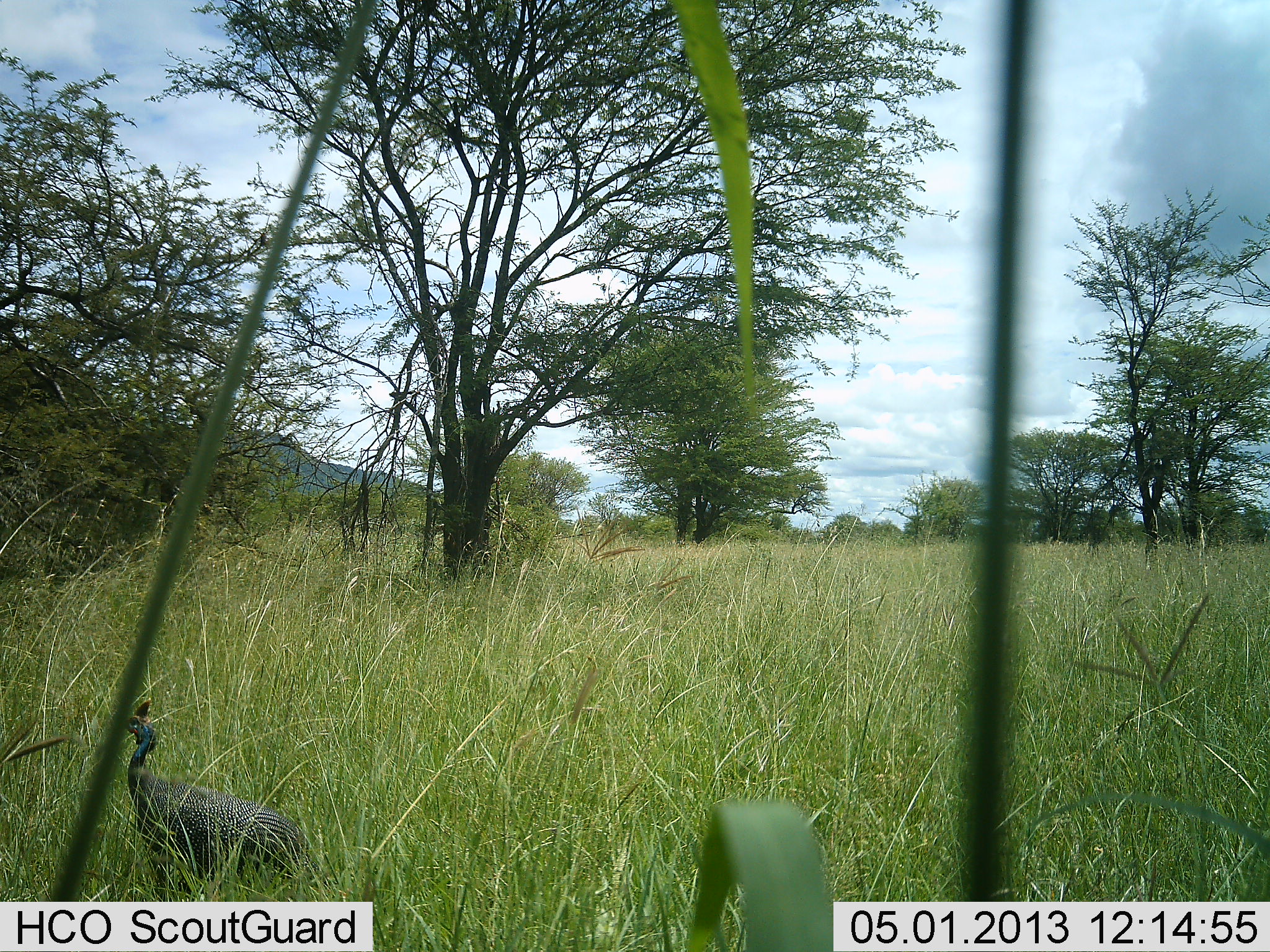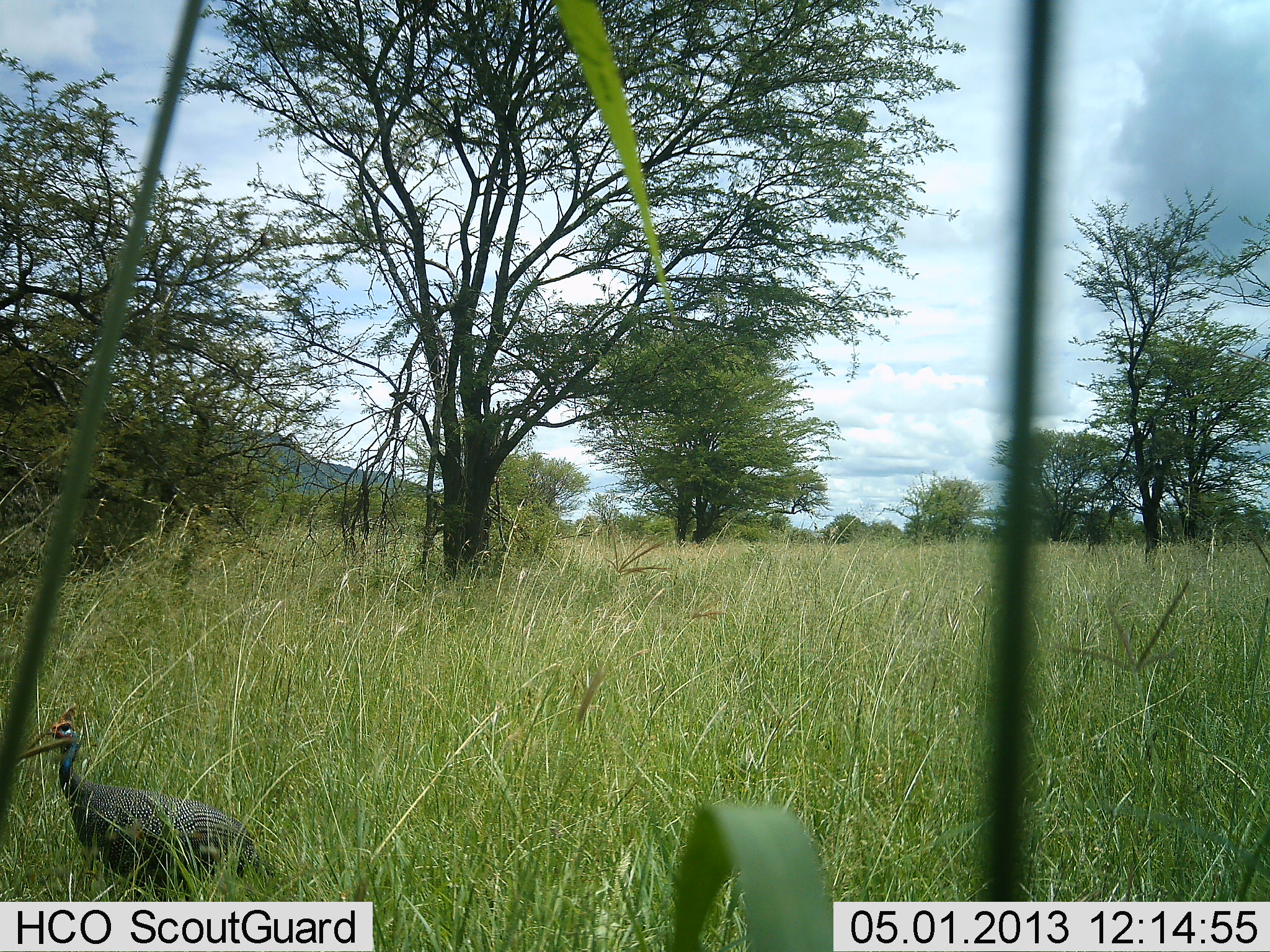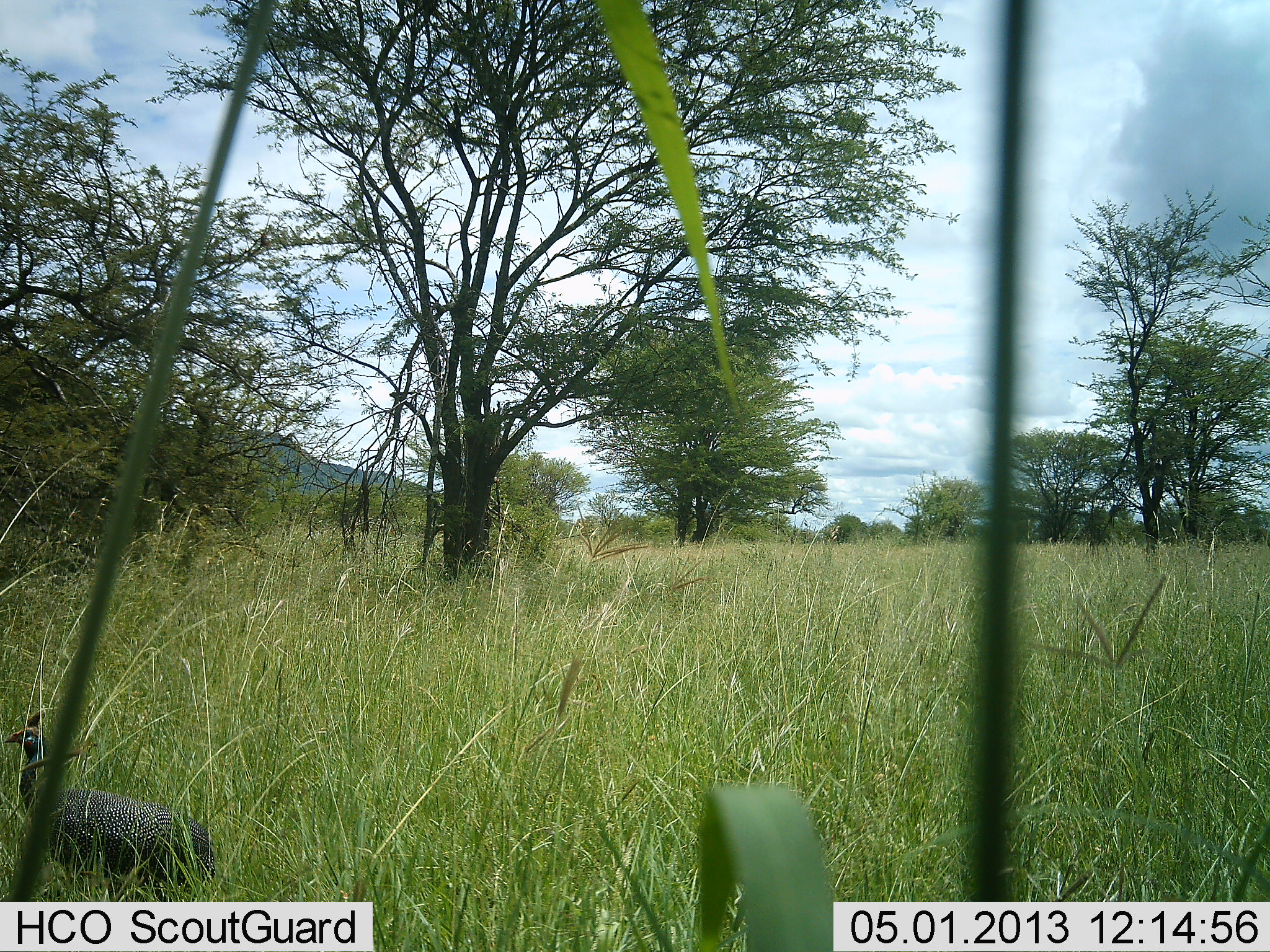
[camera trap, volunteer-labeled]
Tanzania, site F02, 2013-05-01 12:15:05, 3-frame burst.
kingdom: Animalia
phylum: Chordata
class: Aves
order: Galliformes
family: Numididae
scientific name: Numididae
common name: guinea fowl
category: guineafowl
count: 1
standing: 18%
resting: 0%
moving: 86%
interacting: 0%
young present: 0%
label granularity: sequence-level